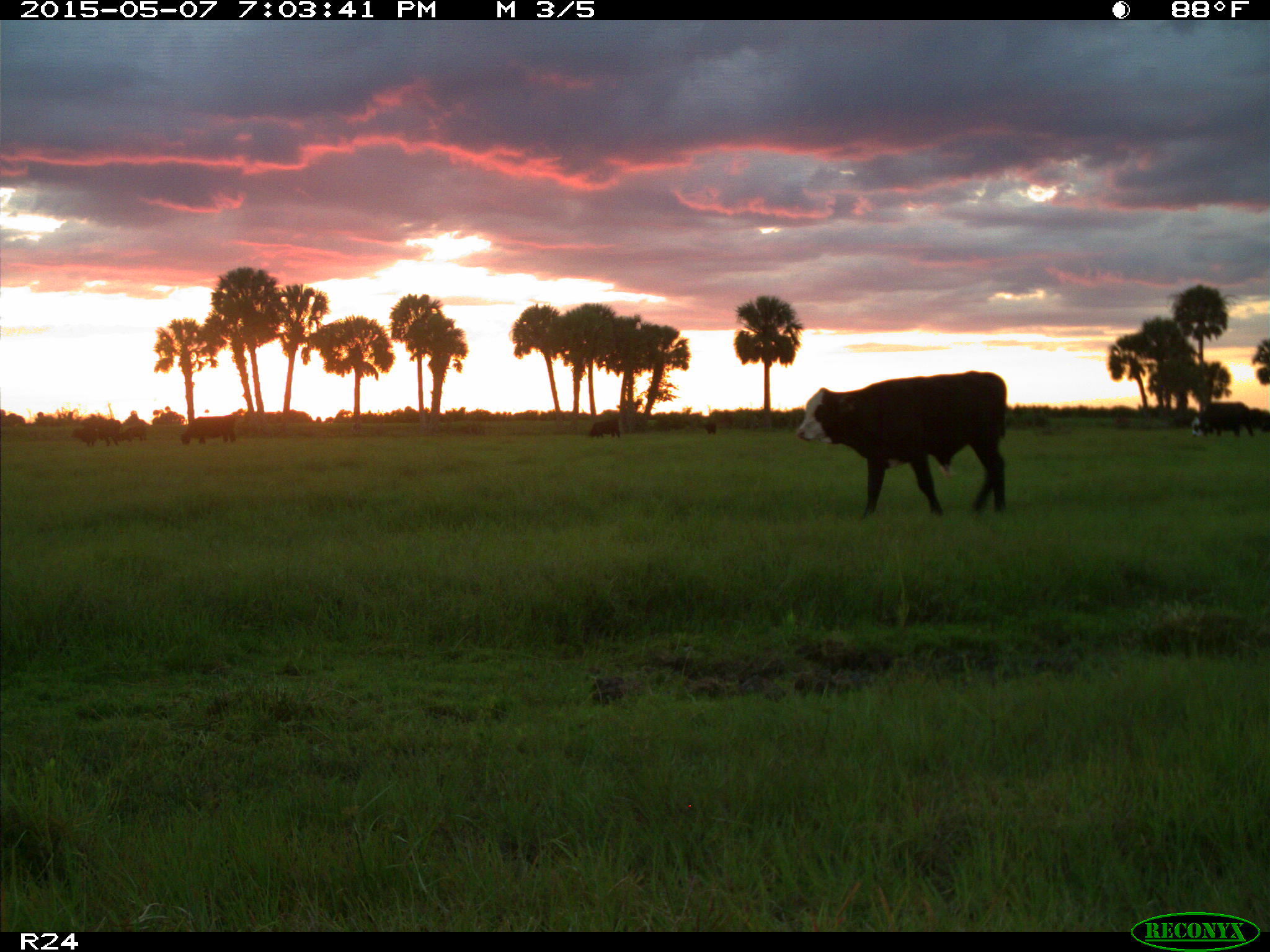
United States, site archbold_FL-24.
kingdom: Animalia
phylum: Chordata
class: Mammalia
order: Artiodactyla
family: Bovidae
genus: Bos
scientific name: Bos taurus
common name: domestic cow